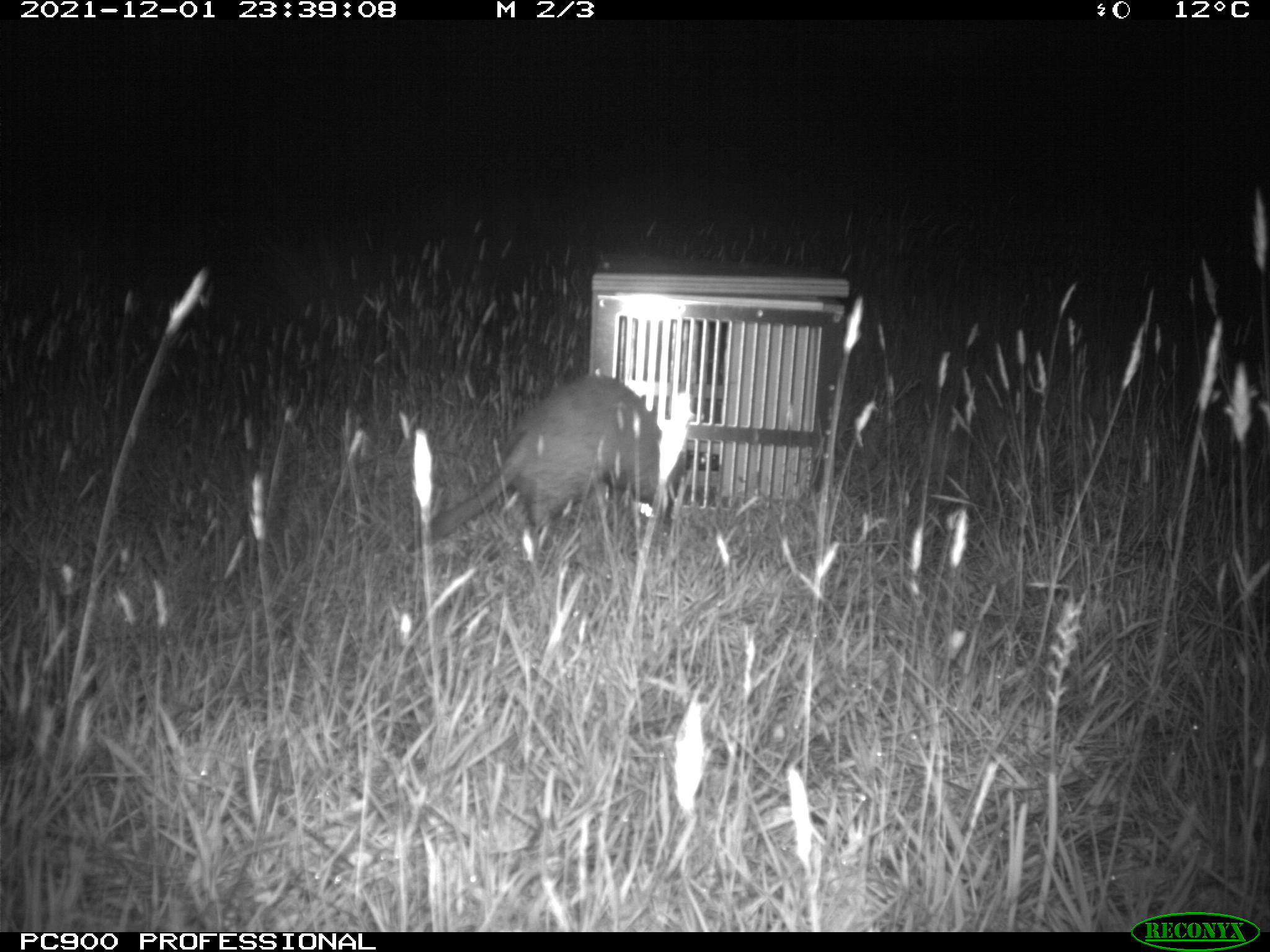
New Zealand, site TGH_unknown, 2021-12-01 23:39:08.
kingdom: Animalia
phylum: Chordata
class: Mammalia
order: Carnivora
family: Mustelidae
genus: Mustela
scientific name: Mustela furo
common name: ferret